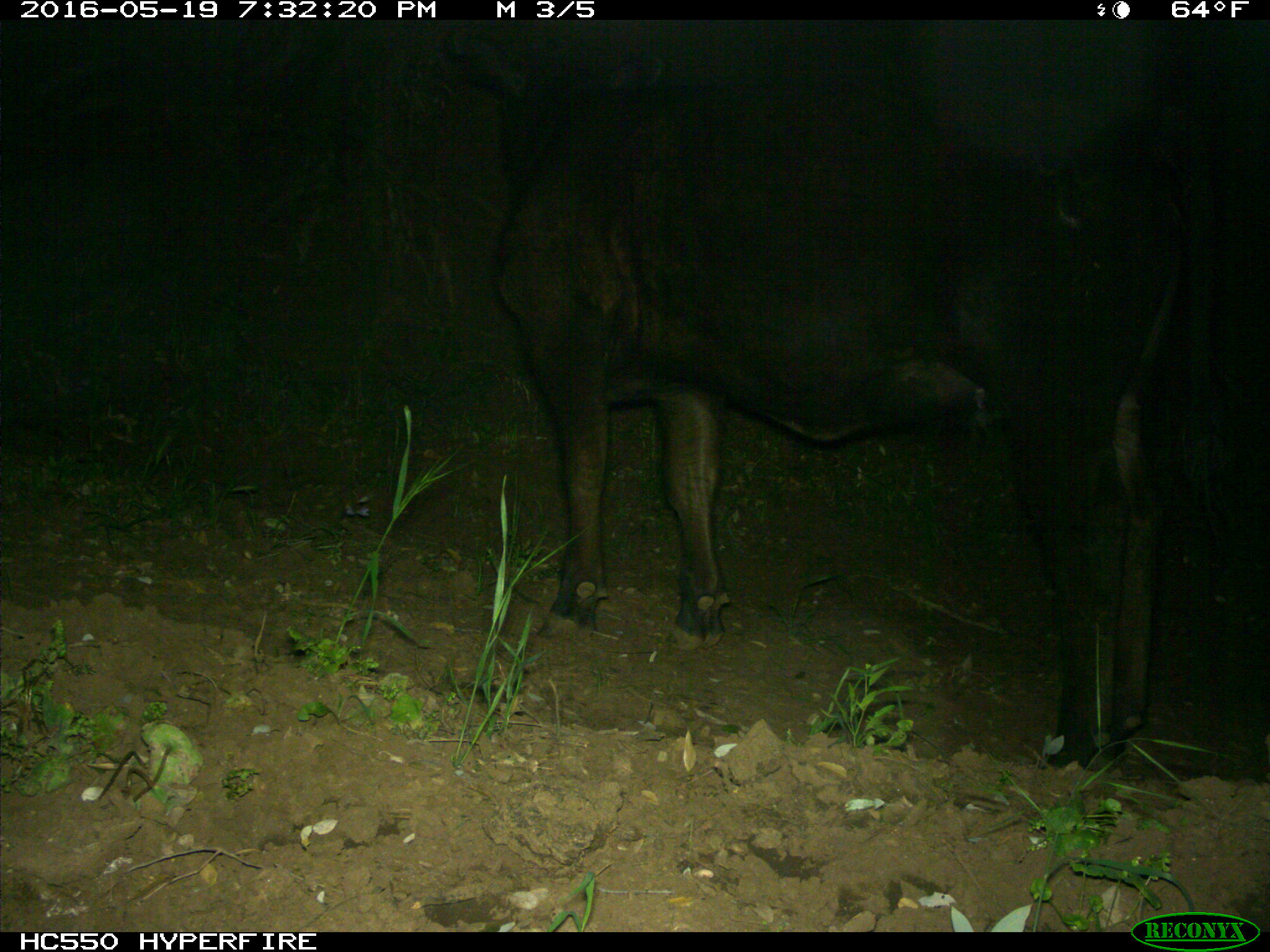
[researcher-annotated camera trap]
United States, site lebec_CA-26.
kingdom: Animalia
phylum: Chordata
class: Mammalia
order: Artiodactyla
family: Bovidae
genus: Bos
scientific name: Bos taurus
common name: domestic cow